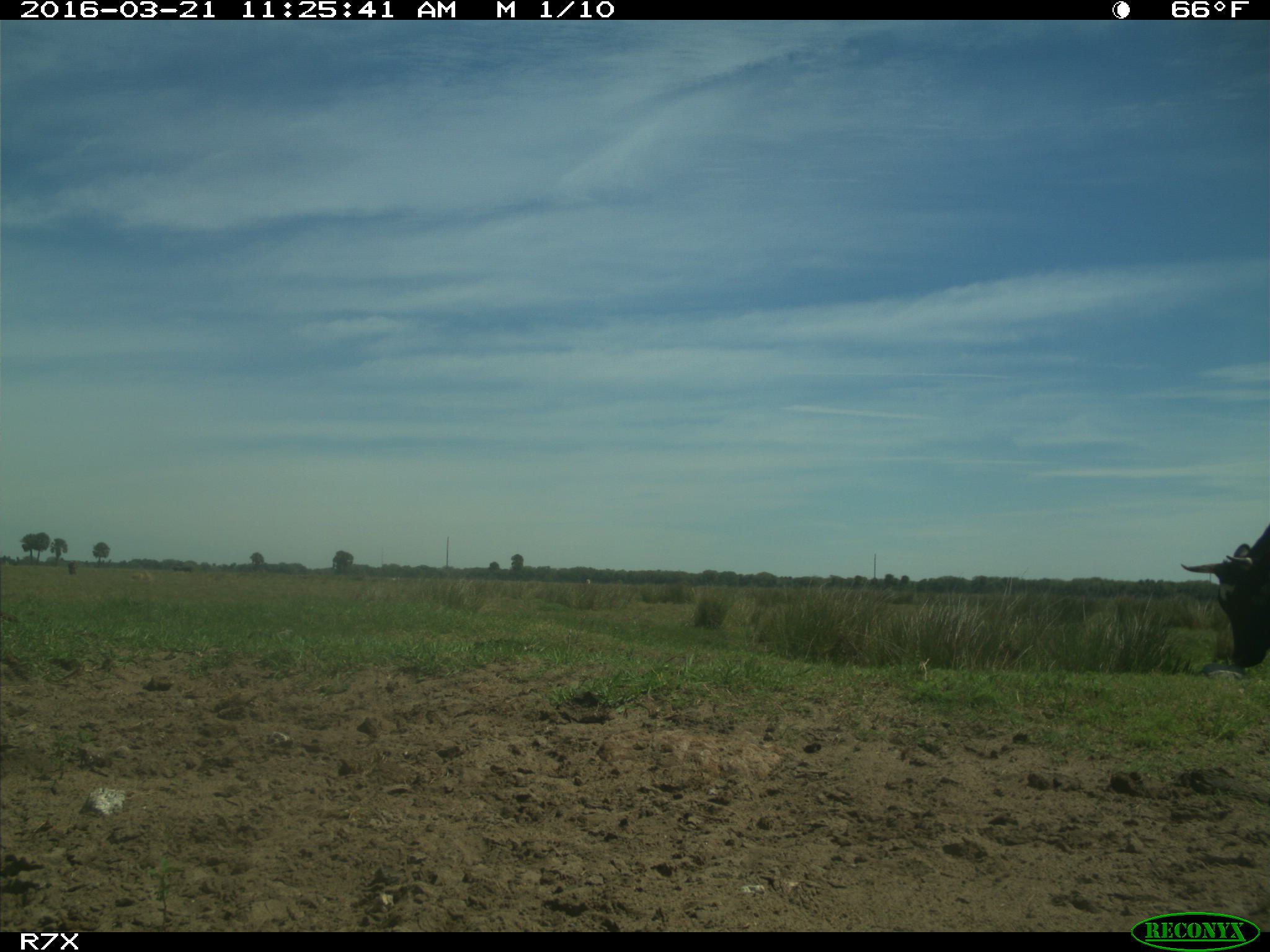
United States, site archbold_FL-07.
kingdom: Animalia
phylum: Chordata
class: Mammalia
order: Artiodactyla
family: Bovidae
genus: Bos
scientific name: Bos taurus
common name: domestic cow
Bos taurus (domestic cow).